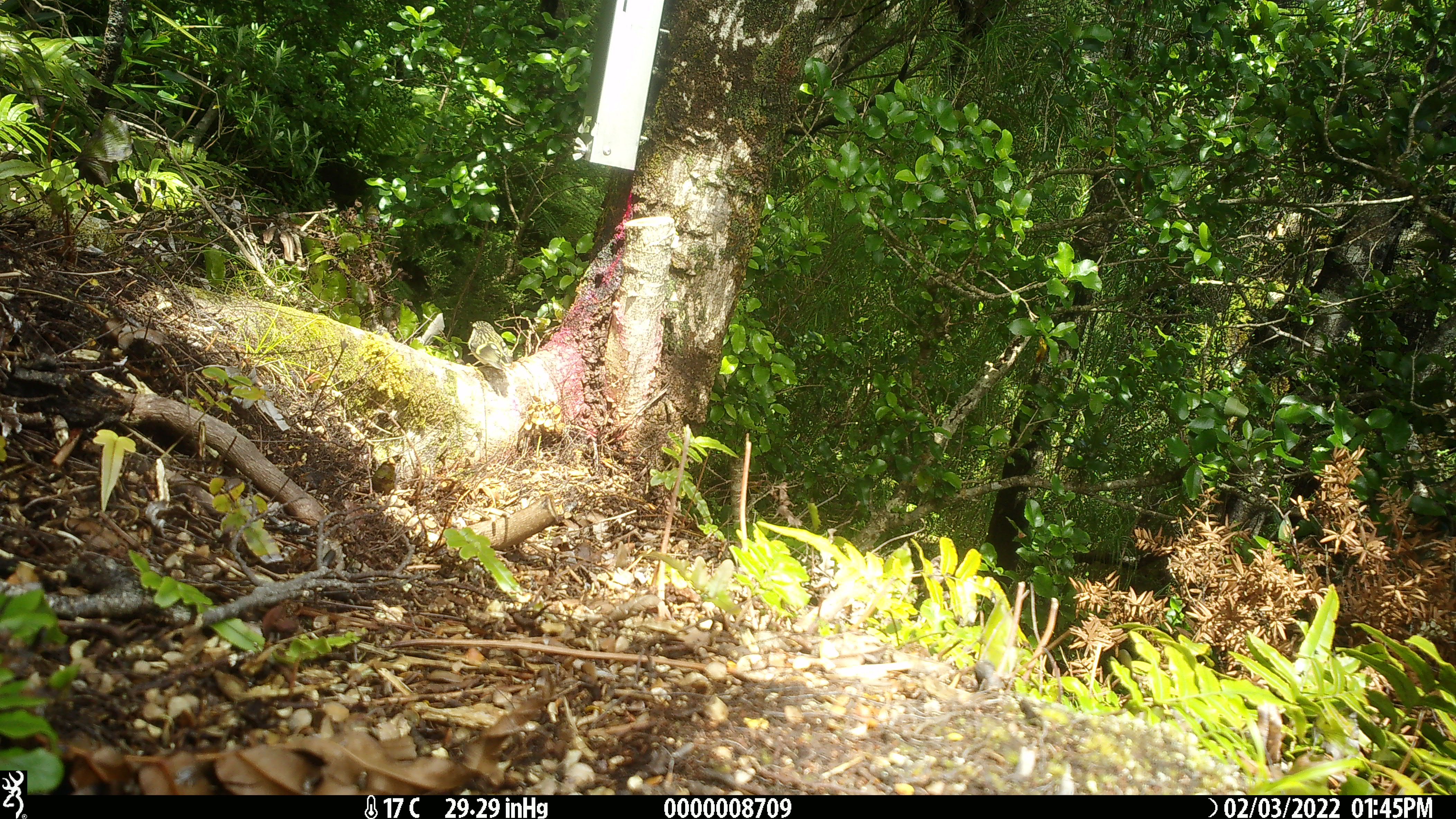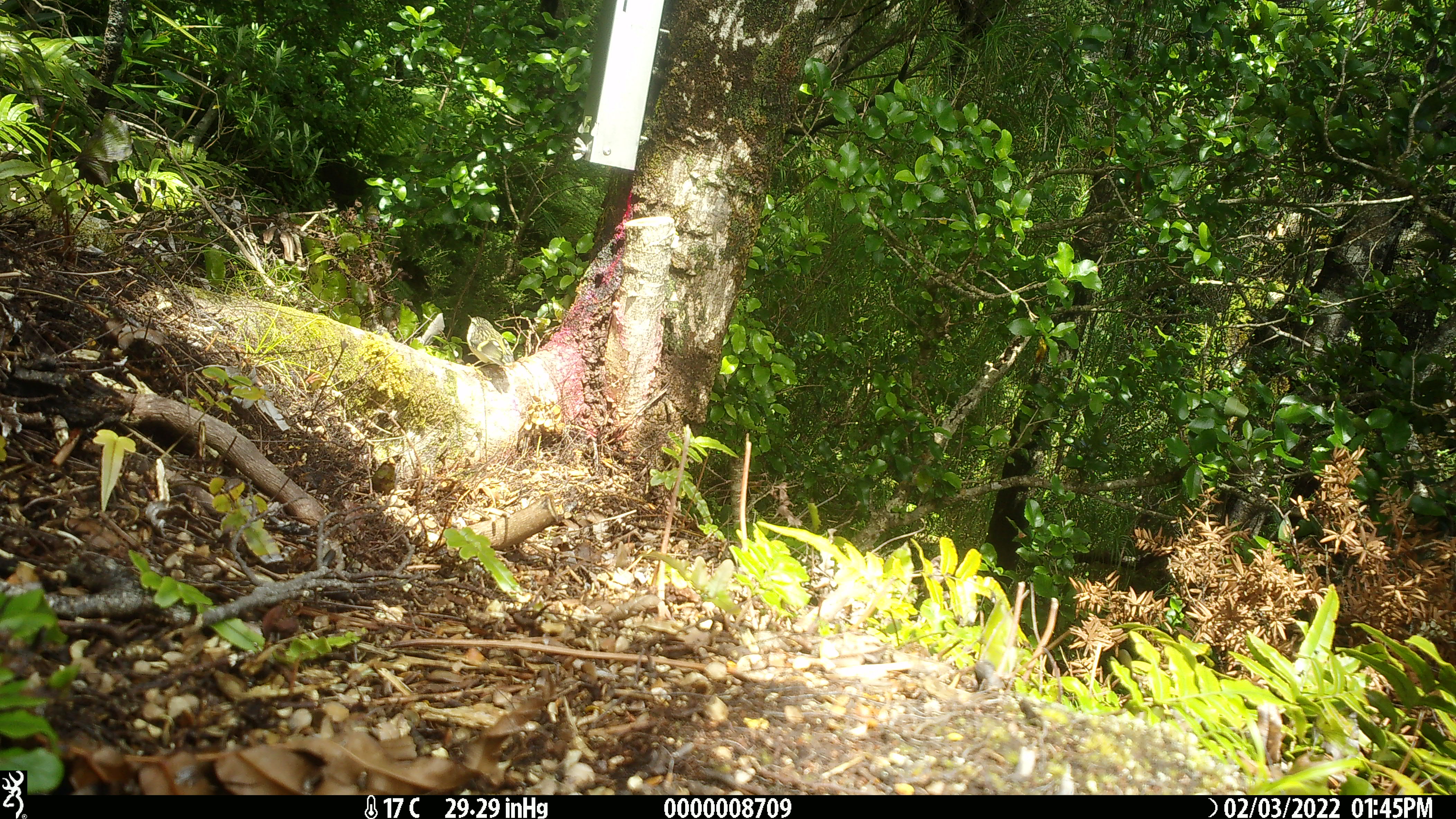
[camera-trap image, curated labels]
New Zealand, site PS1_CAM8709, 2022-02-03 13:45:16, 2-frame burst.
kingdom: Animalia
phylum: Chordata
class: Aves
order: Passeriformes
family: Acanthisittidae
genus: Acanthisitta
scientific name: Acanthisitta chloris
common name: rifleman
Rifleman (Acanthisitta chloris).